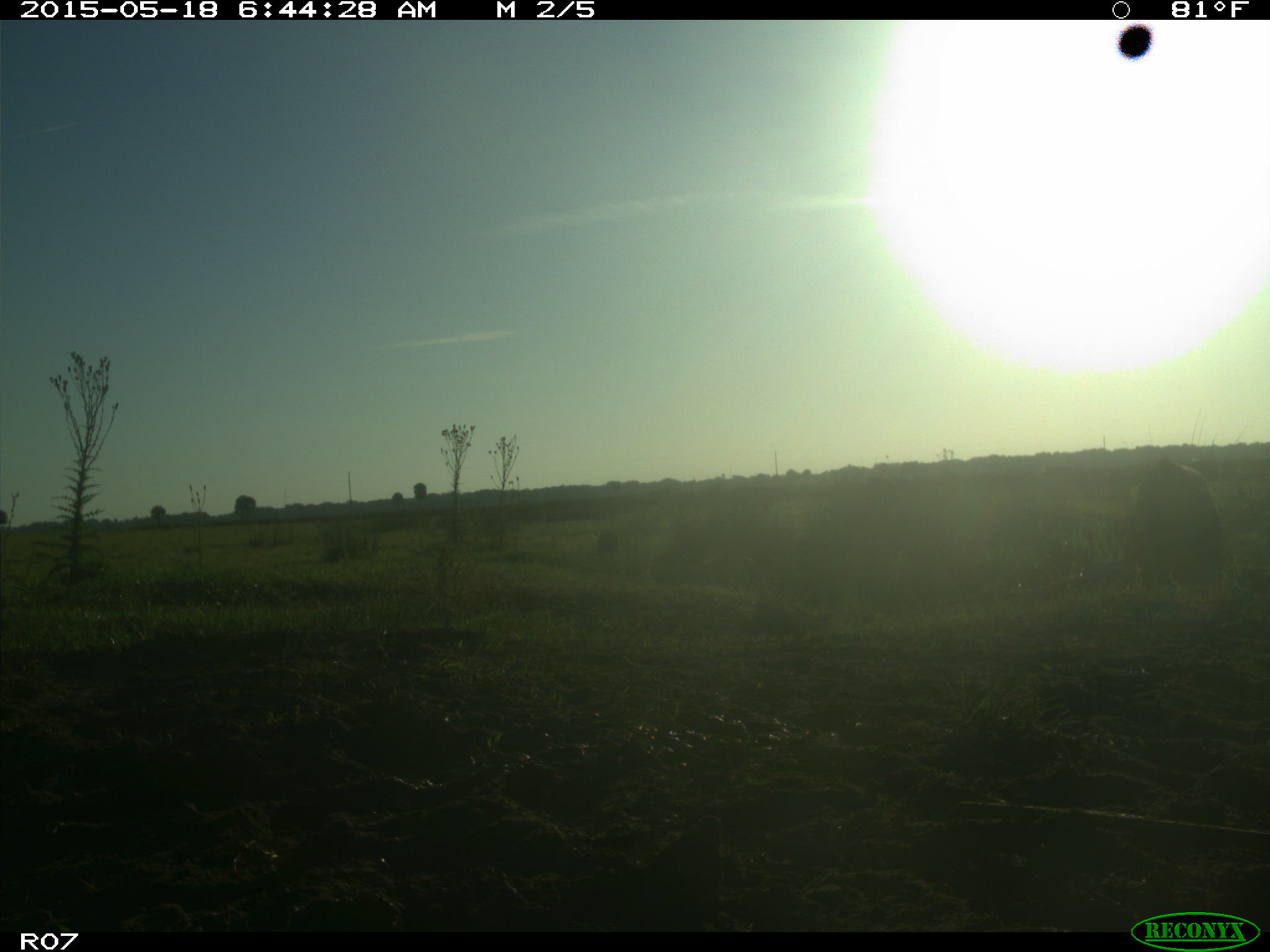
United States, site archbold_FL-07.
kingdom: Animalia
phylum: Chordata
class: Mammalia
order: Artiodactyla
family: Bovidae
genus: Bos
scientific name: Bos taurus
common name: domestic cow